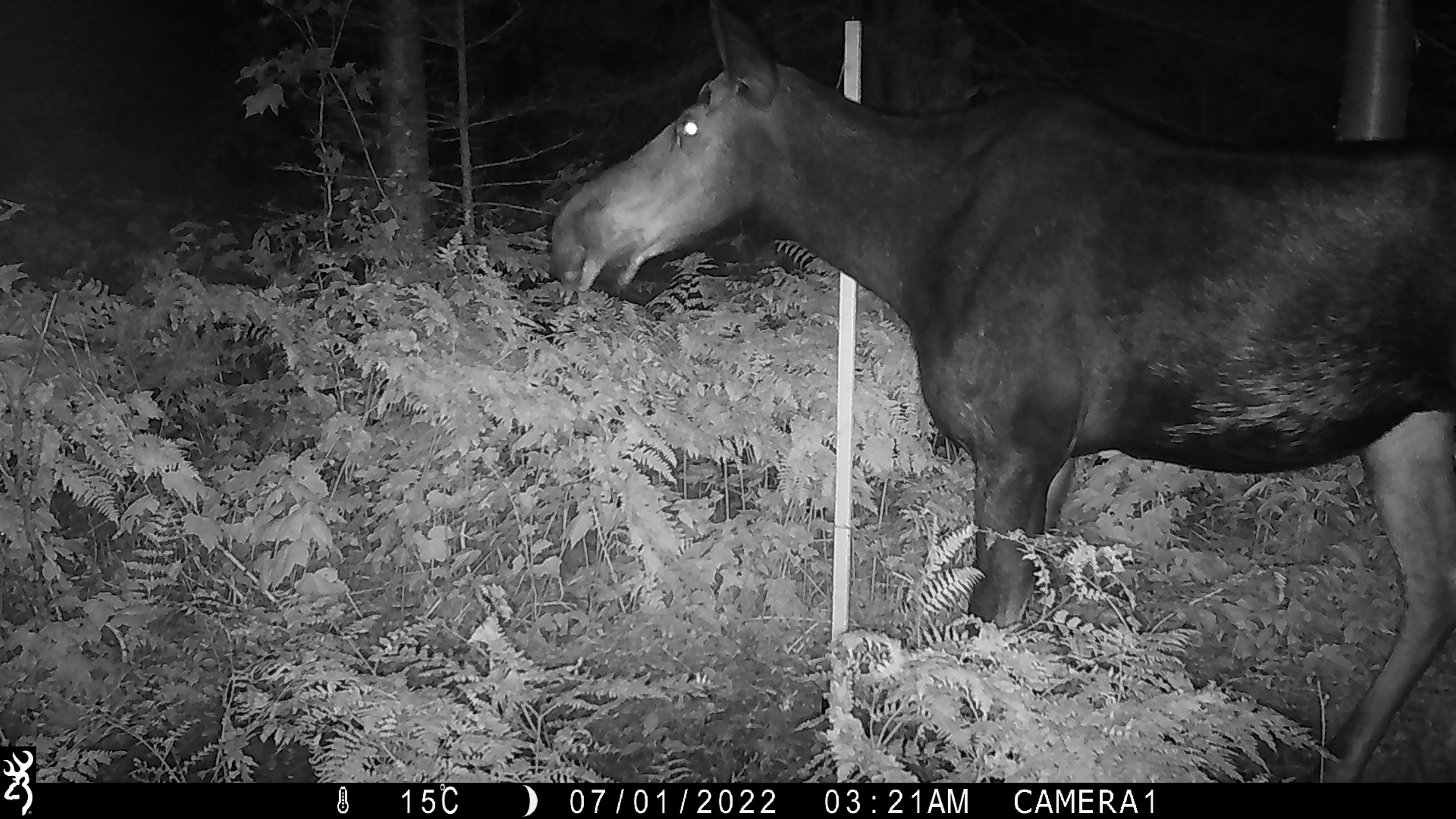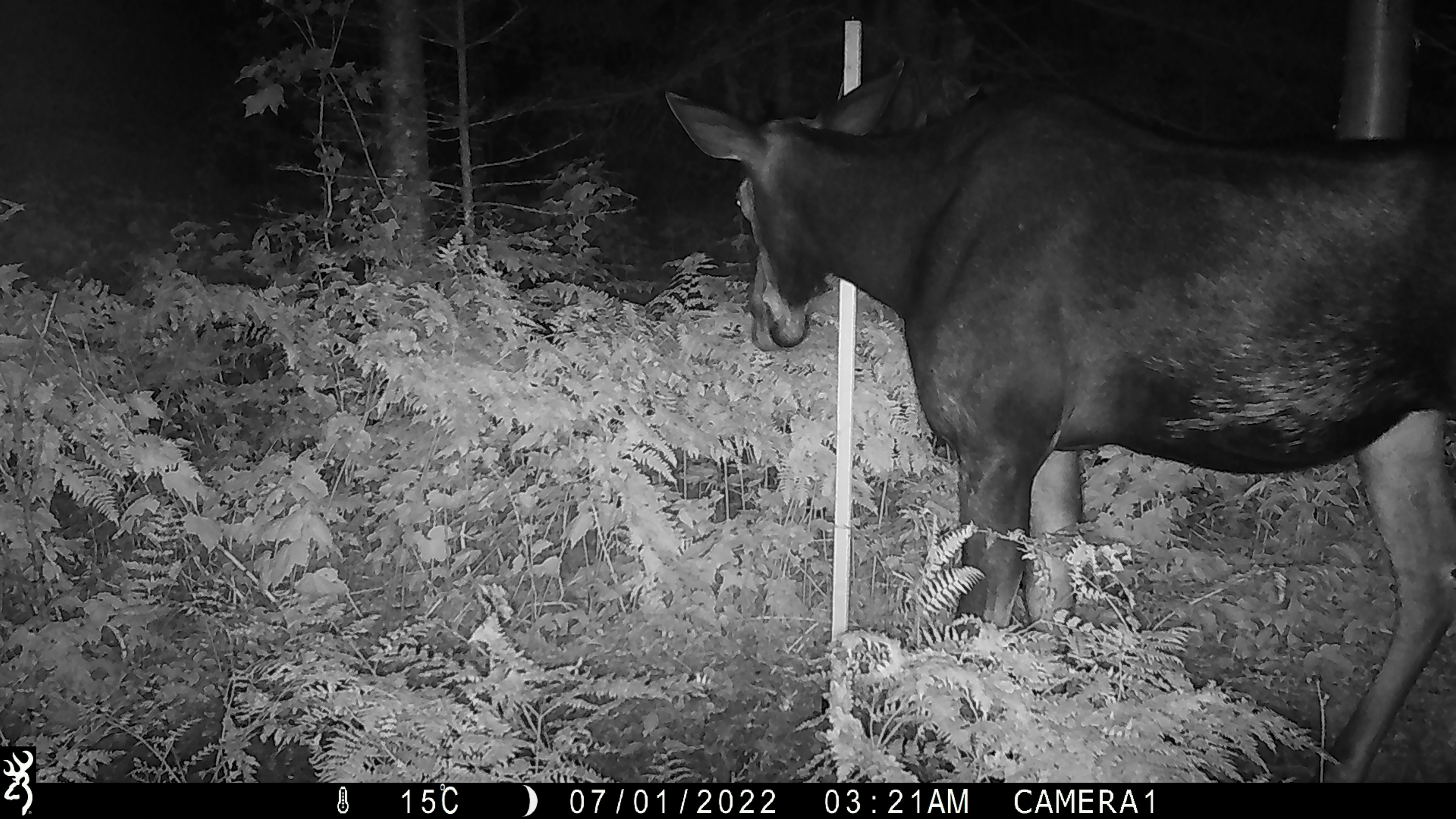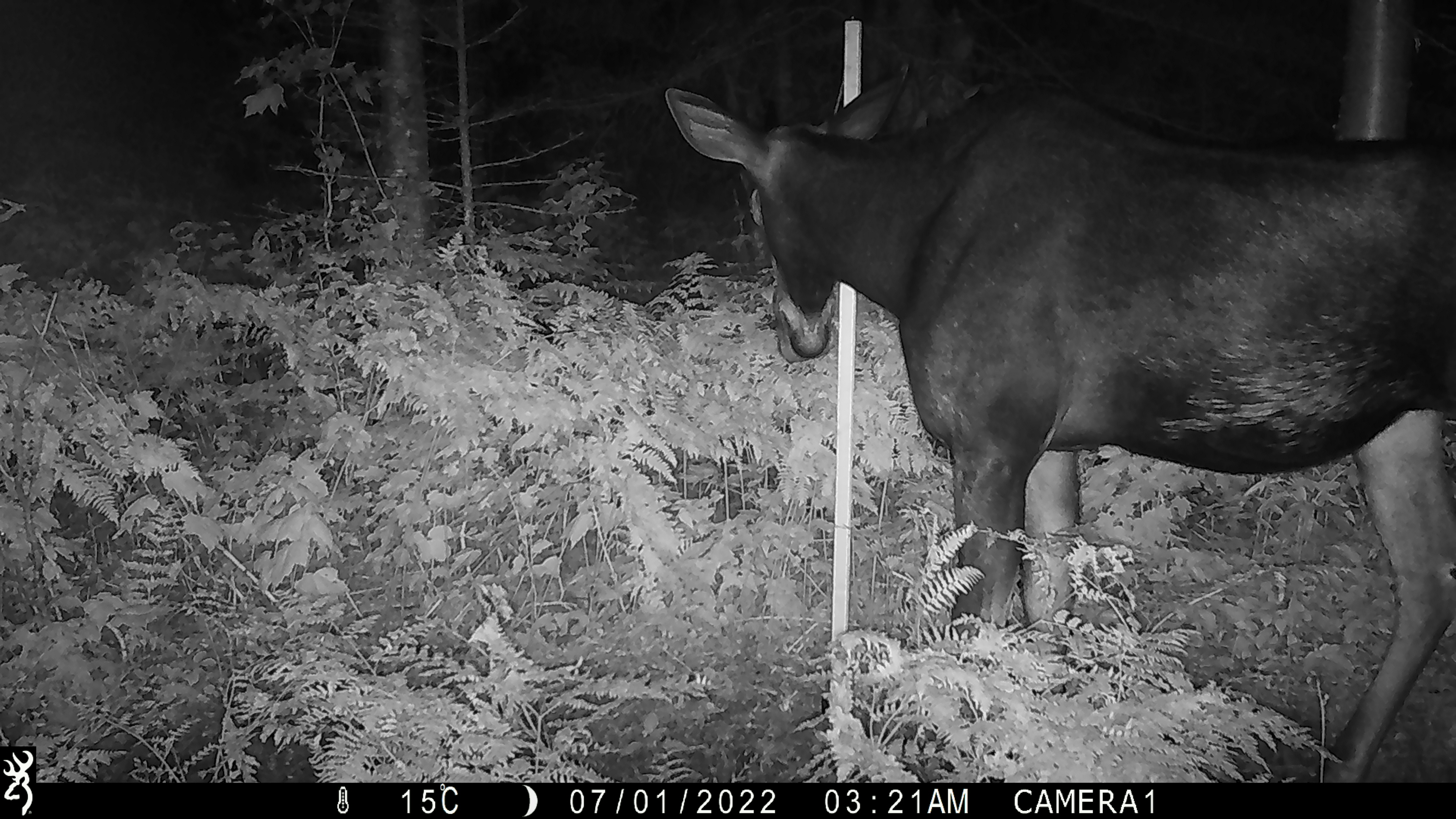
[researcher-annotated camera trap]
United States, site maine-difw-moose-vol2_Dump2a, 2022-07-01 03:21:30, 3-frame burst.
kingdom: Animalia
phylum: Chordata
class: Mammalia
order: Artiodactyla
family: Cervidae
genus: Alces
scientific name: Alces alces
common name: moose